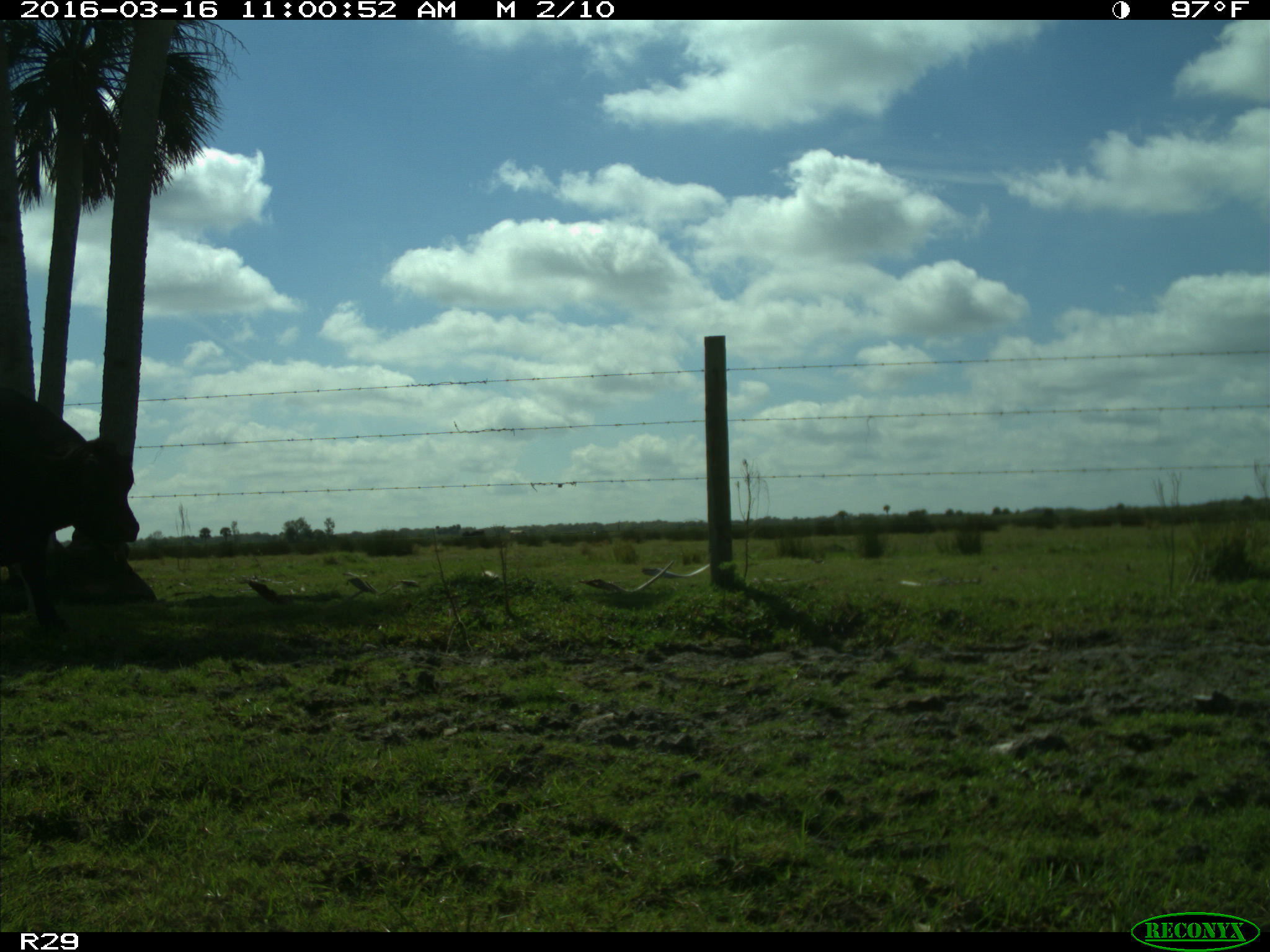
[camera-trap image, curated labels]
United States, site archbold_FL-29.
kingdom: Animalia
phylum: Chordata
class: Mammalia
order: Artiodactyla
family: Bovidae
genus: Bos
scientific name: Bos taurus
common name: domestic cow